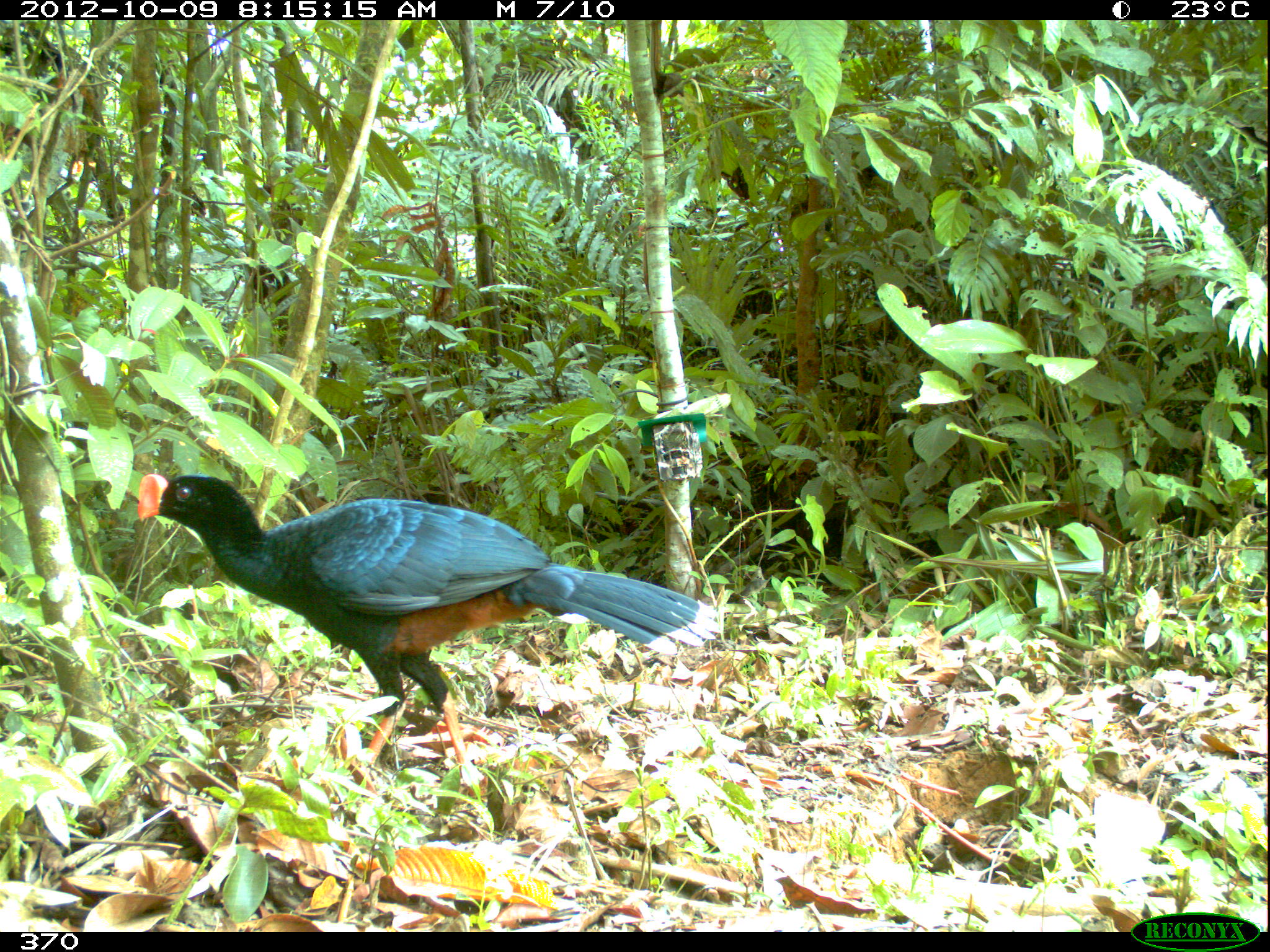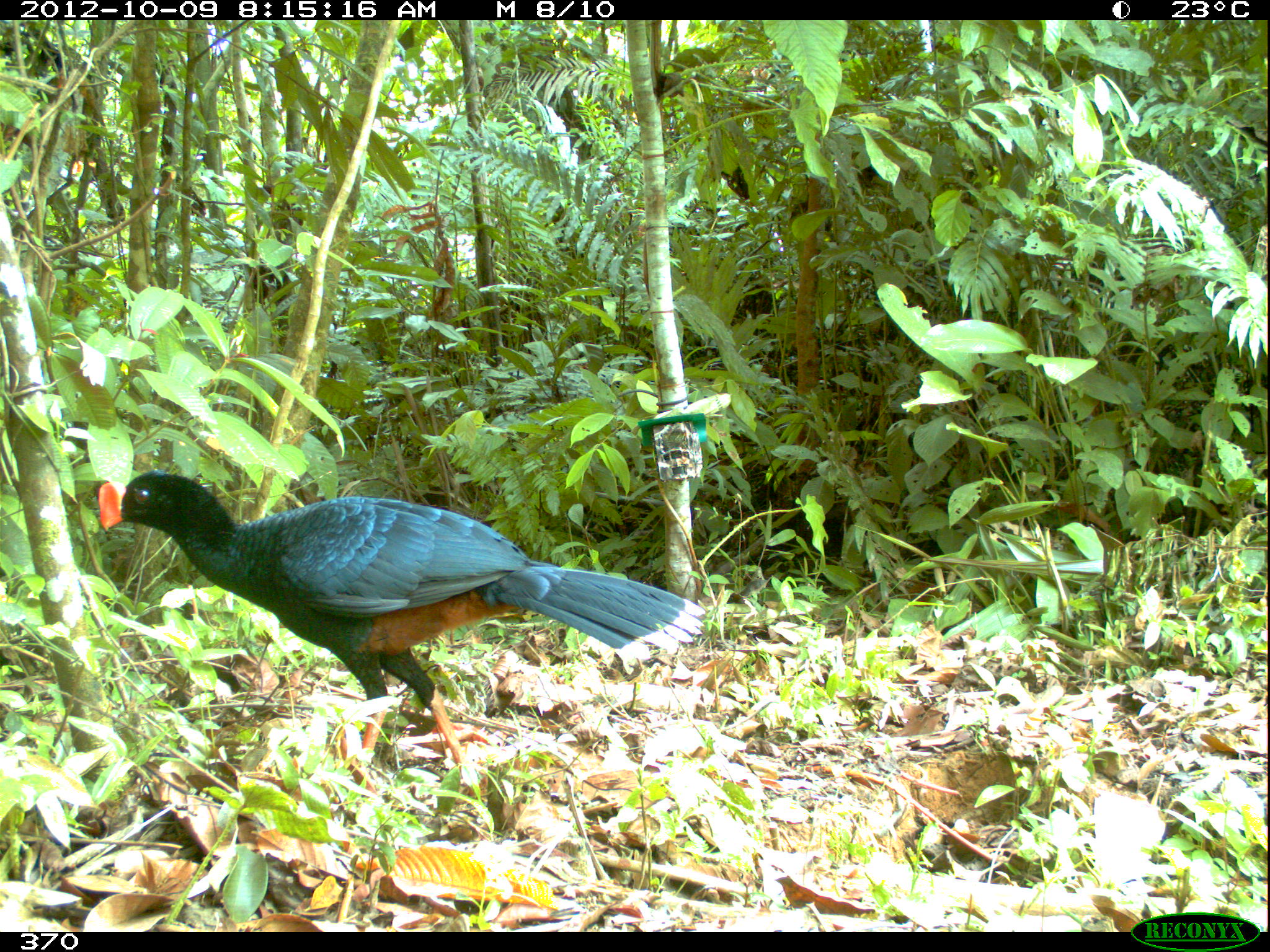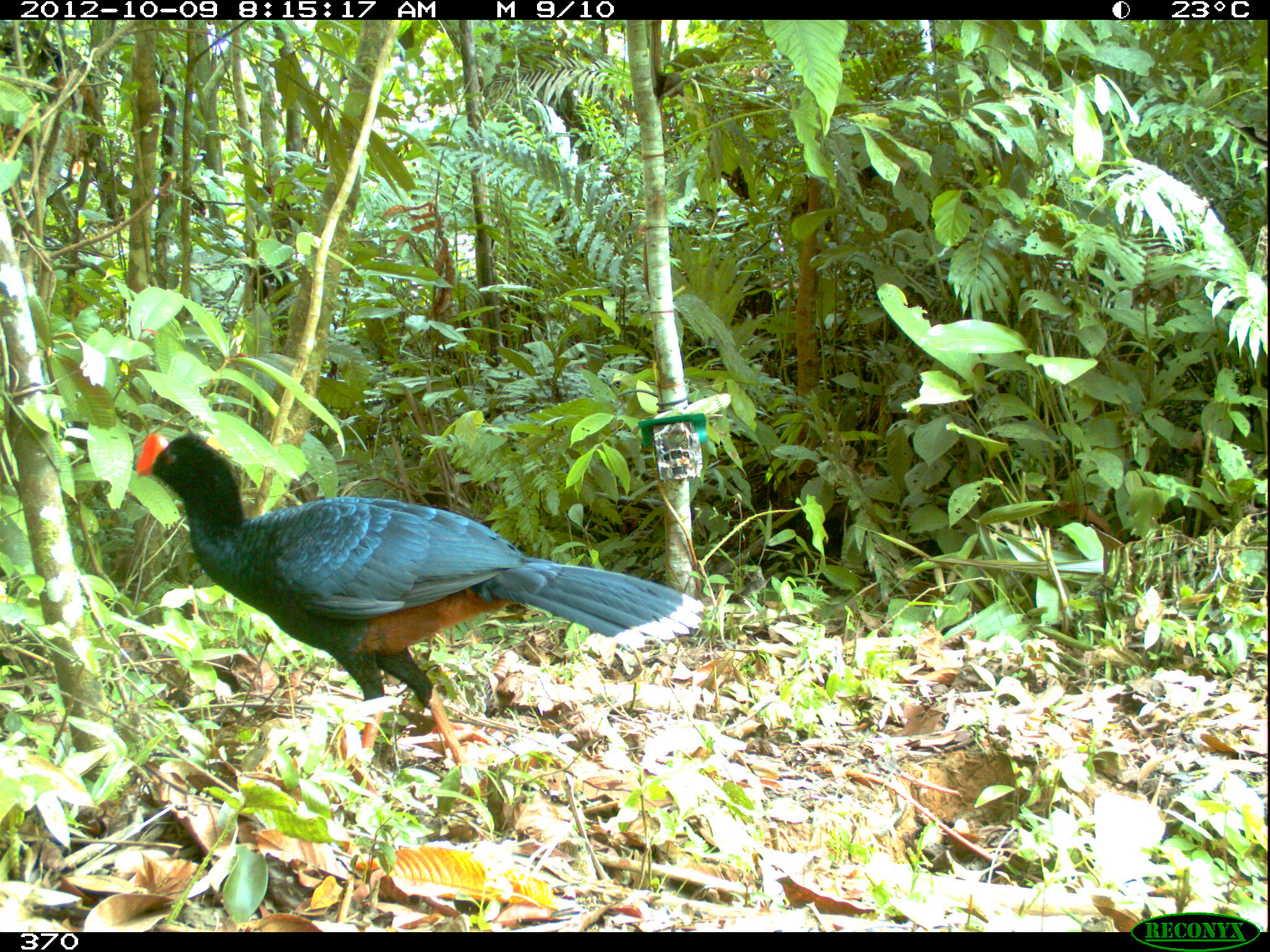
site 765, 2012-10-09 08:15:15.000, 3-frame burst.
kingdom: Animalia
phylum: Chordata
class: Aves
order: Galliformes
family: Cracidae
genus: Mitu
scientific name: Mitu tuberosum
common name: razor-billed curassow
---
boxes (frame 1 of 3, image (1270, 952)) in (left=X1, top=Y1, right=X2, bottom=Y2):
mitu tuberosum: (left=139, top=470, right=725, bottom=786)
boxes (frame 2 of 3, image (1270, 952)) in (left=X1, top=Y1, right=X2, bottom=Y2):
mitu tuberosum: (left=93, top=469, right=711, bottom=771)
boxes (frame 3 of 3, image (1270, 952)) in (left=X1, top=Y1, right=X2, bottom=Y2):
mitu tuberosum: (left=136, top=433, right=706, bottom=779)